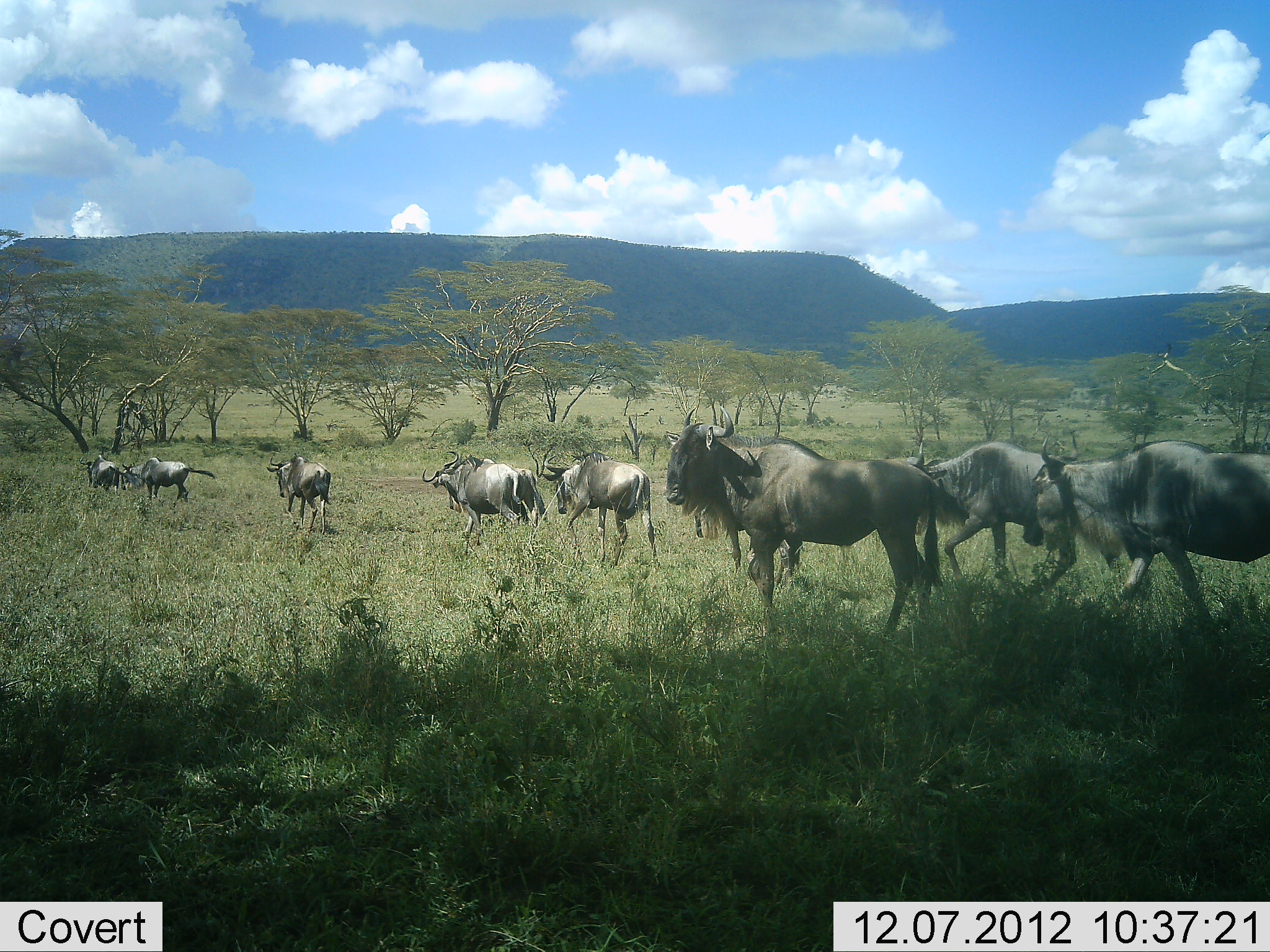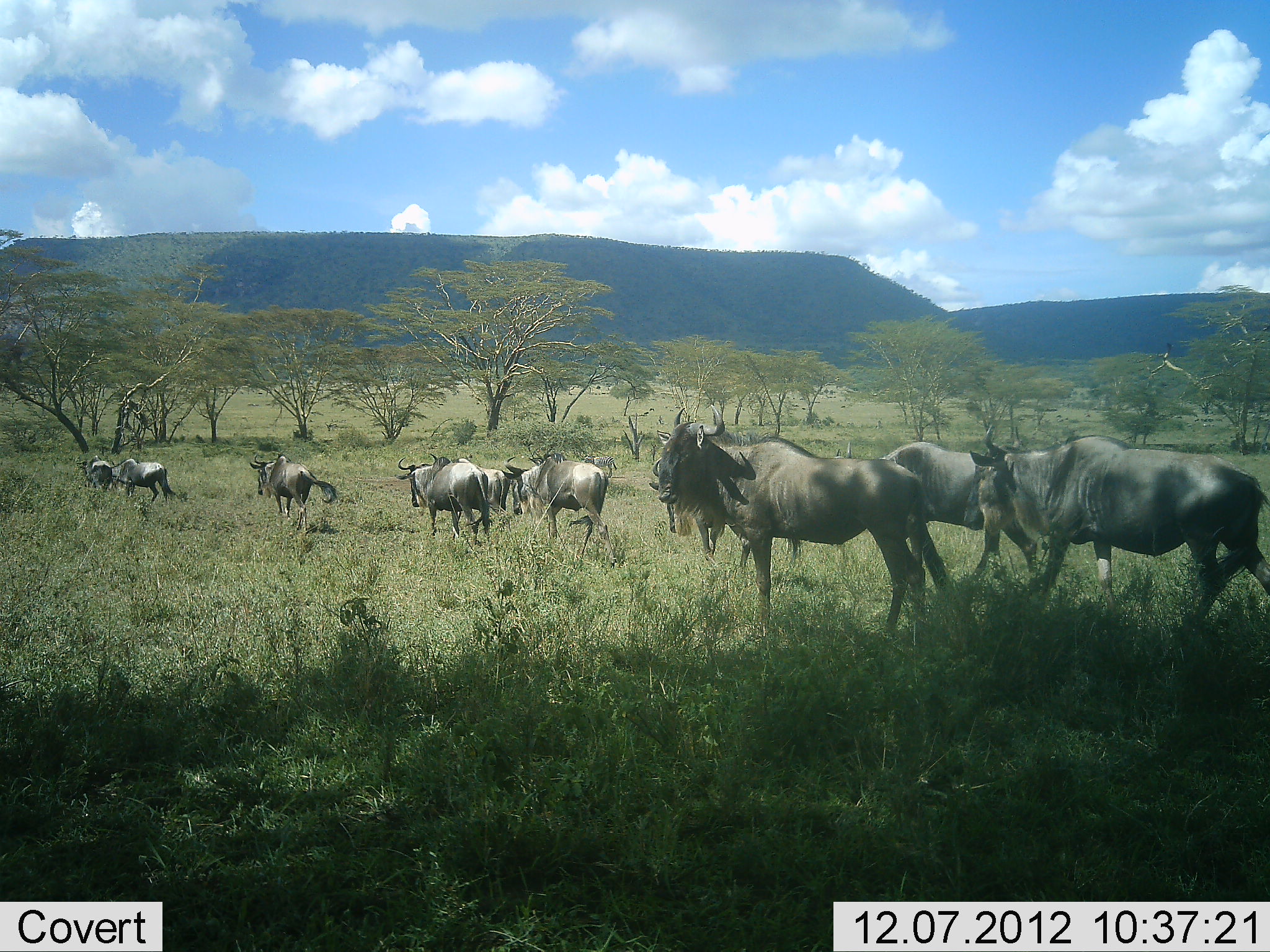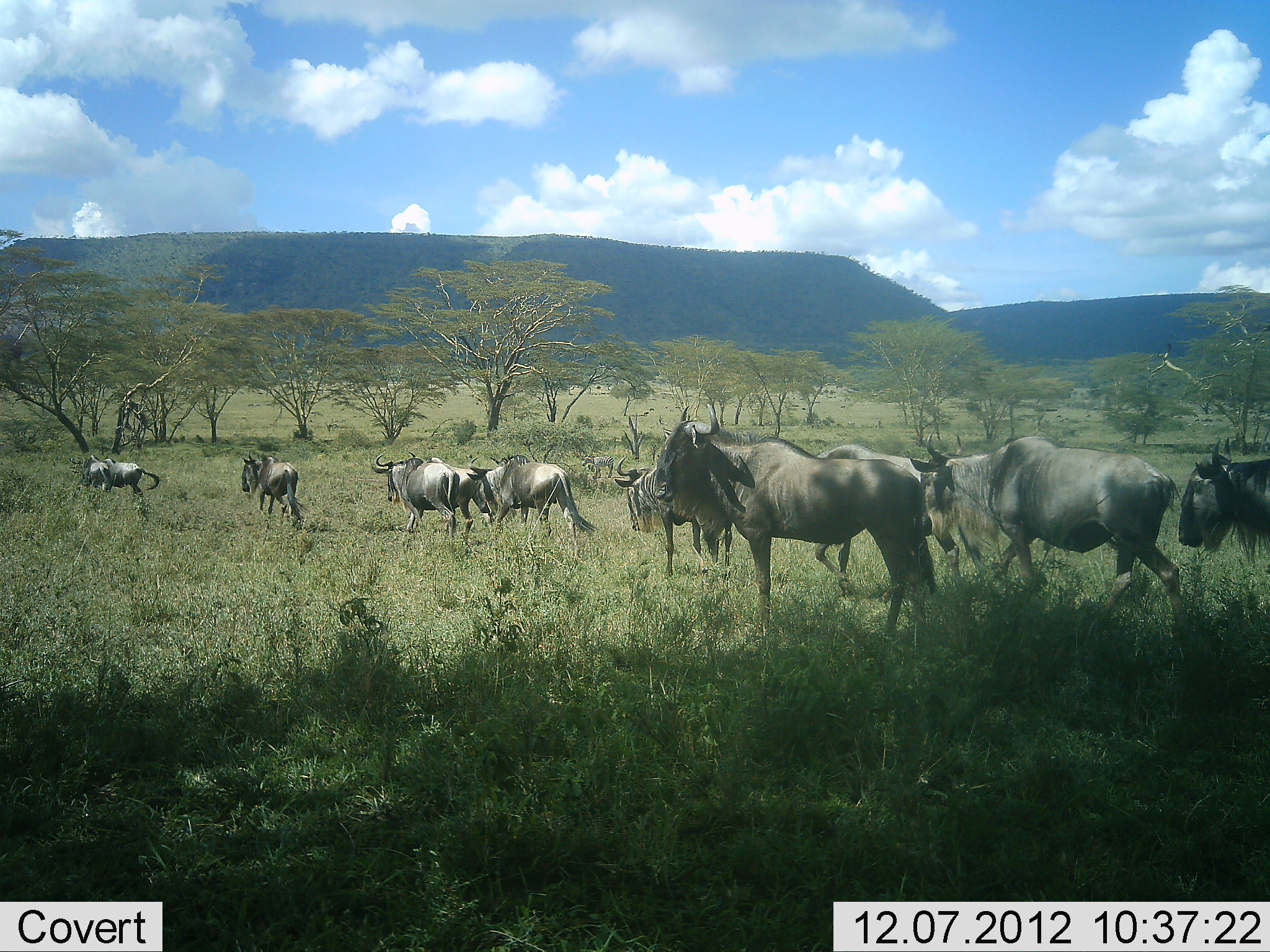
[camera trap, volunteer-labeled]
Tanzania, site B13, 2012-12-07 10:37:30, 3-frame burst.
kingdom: Animalia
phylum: Chordata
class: Mammalia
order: Artiodactyla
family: Bovidae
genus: Connochaetes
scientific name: Connochaetes taurinus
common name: blue wildebeest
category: wildebeest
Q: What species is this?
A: Wildebeest (blue wildebeest) (Connochaetes taurinus).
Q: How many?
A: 11-50.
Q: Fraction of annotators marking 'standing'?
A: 20%.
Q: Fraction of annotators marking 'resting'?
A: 0%.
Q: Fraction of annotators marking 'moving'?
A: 100%.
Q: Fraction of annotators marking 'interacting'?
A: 0%.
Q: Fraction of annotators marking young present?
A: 0%.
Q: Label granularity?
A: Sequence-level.